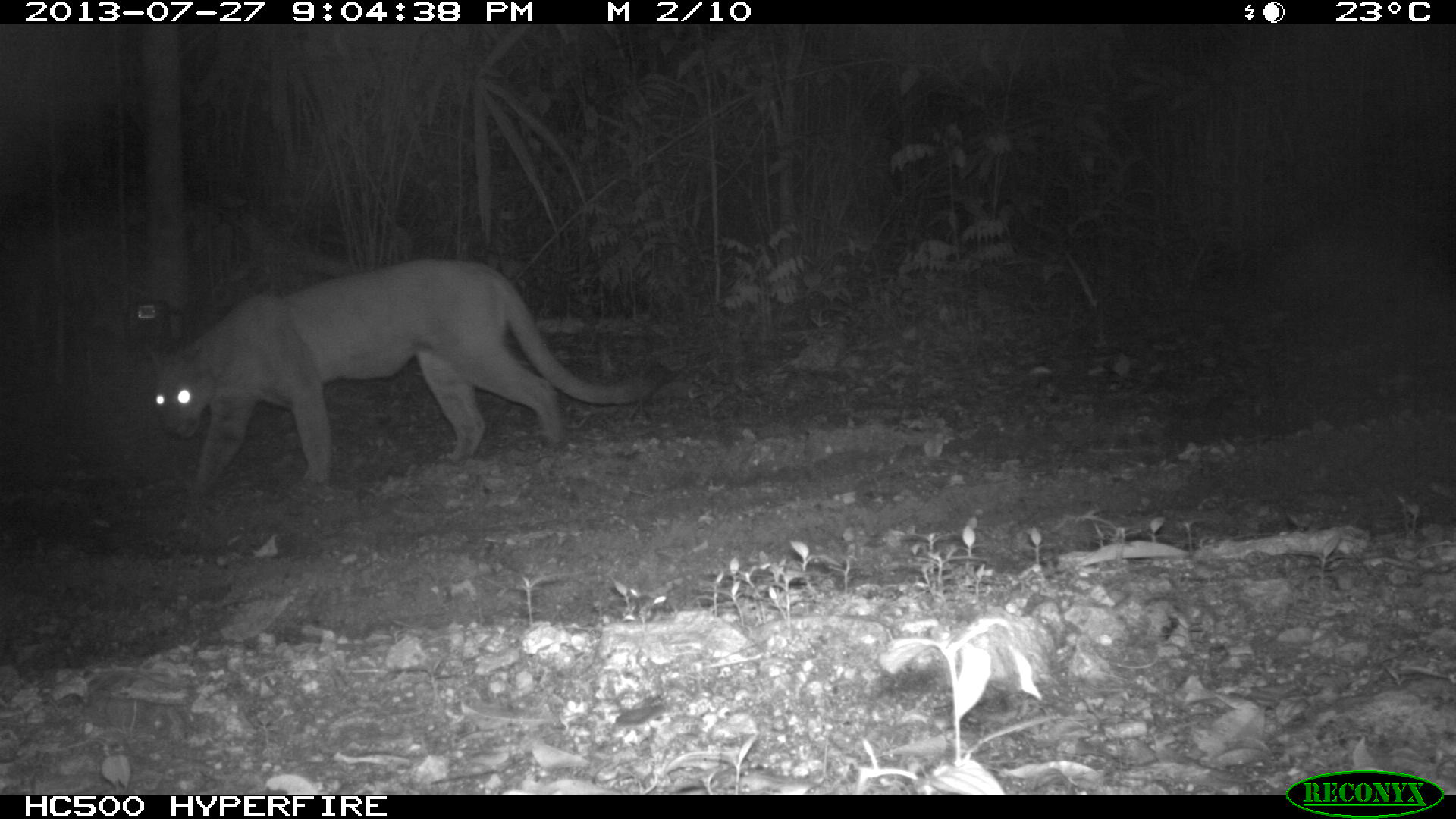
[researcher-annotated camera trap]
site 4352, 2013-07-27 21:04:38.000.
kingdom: Animalia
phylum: Chordata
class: Mammalia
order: Carnivora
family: Felidae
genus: Puma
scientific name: Puma concolor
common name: mountain lion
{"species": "Puma concolor (mountain lion)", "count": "1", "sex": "male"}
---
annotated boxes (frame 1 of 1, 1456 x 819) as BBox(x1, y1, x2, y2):
puma concolor: BBox(145, 255, 674, 499)